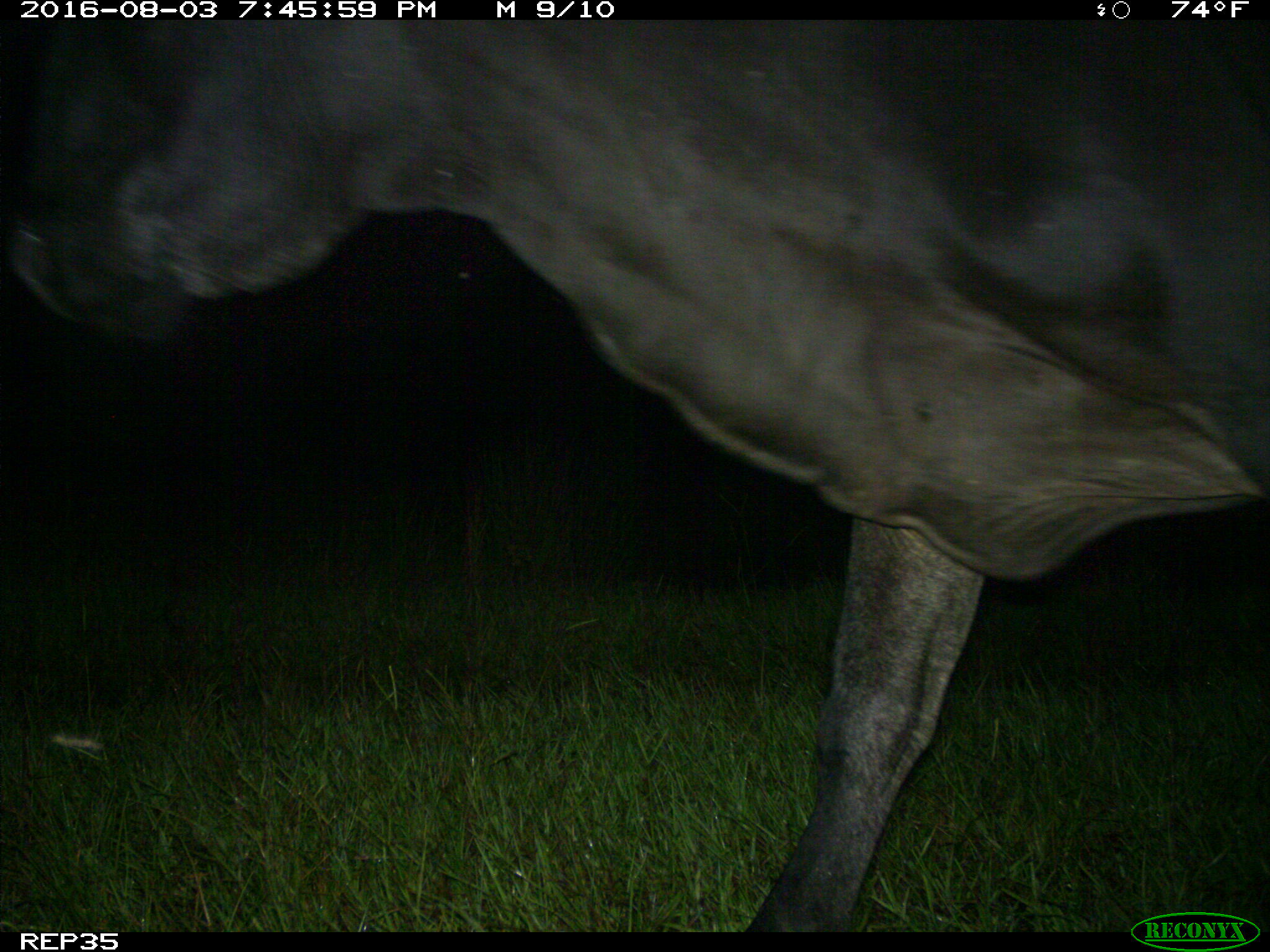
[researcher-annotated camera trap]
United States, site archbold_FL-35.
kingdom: Animalia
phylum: Chordata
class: Mammalia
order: Artiodactyla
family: Bovidae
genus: Bos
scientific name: Bos taurus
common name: domestic cow